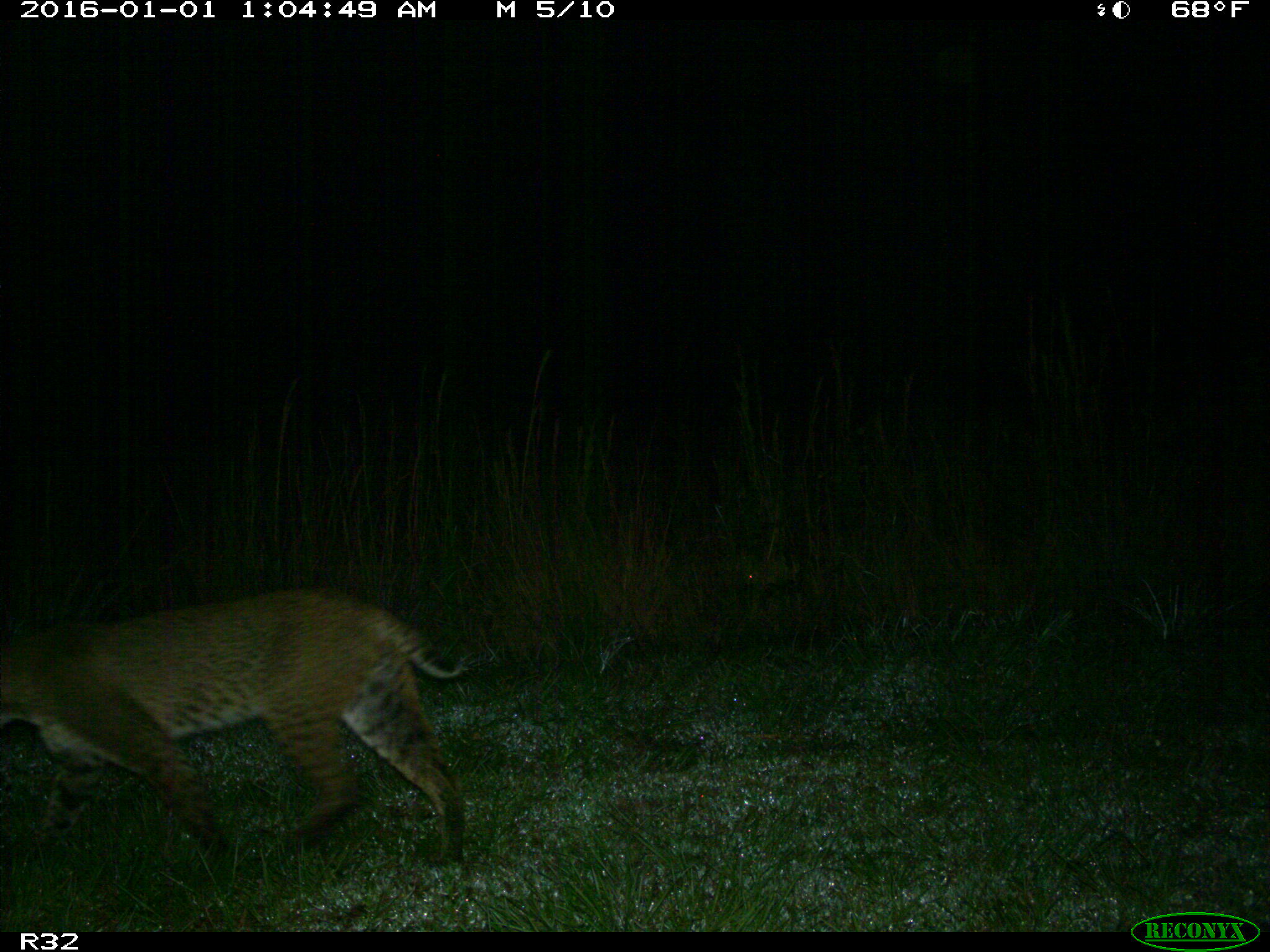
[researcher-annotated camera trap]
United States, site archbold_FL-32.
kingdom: Animalia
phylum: Chordata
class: Mammalia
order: Carnivora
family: Felidae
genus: Lynx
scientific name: Lynx rufus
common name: bobcat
Lynx rufus (bobcat).